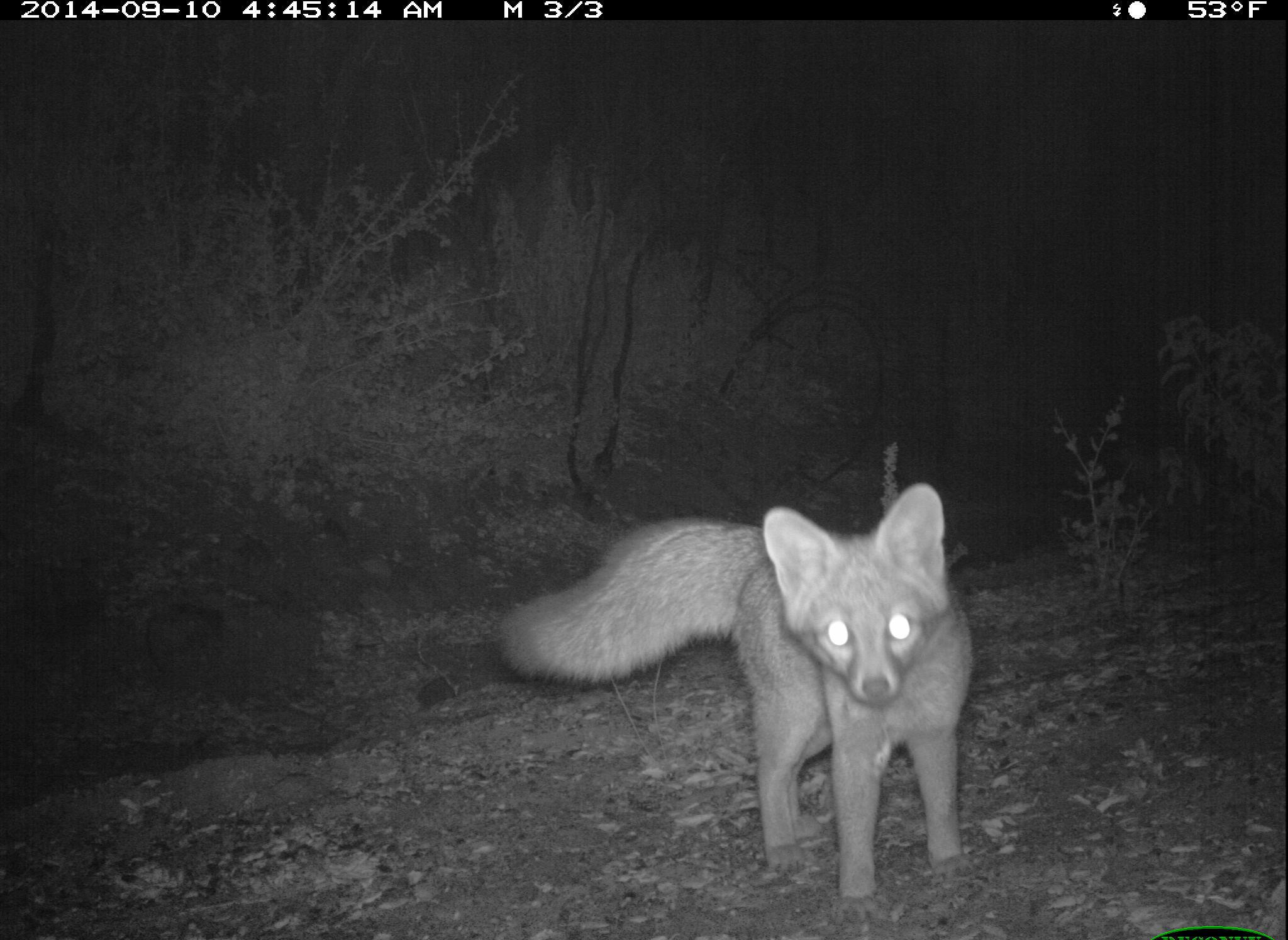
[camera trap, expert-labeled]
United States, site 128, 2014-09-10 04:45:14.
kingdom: Animalia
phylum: Chordata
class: Mammalia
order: Carnivora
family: Canidae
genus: Urocyon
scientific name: Urocyon cinereoargenteus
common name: gray fox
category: fox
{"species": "fox (gray fox) (Urocyon cinereoargenteus)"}